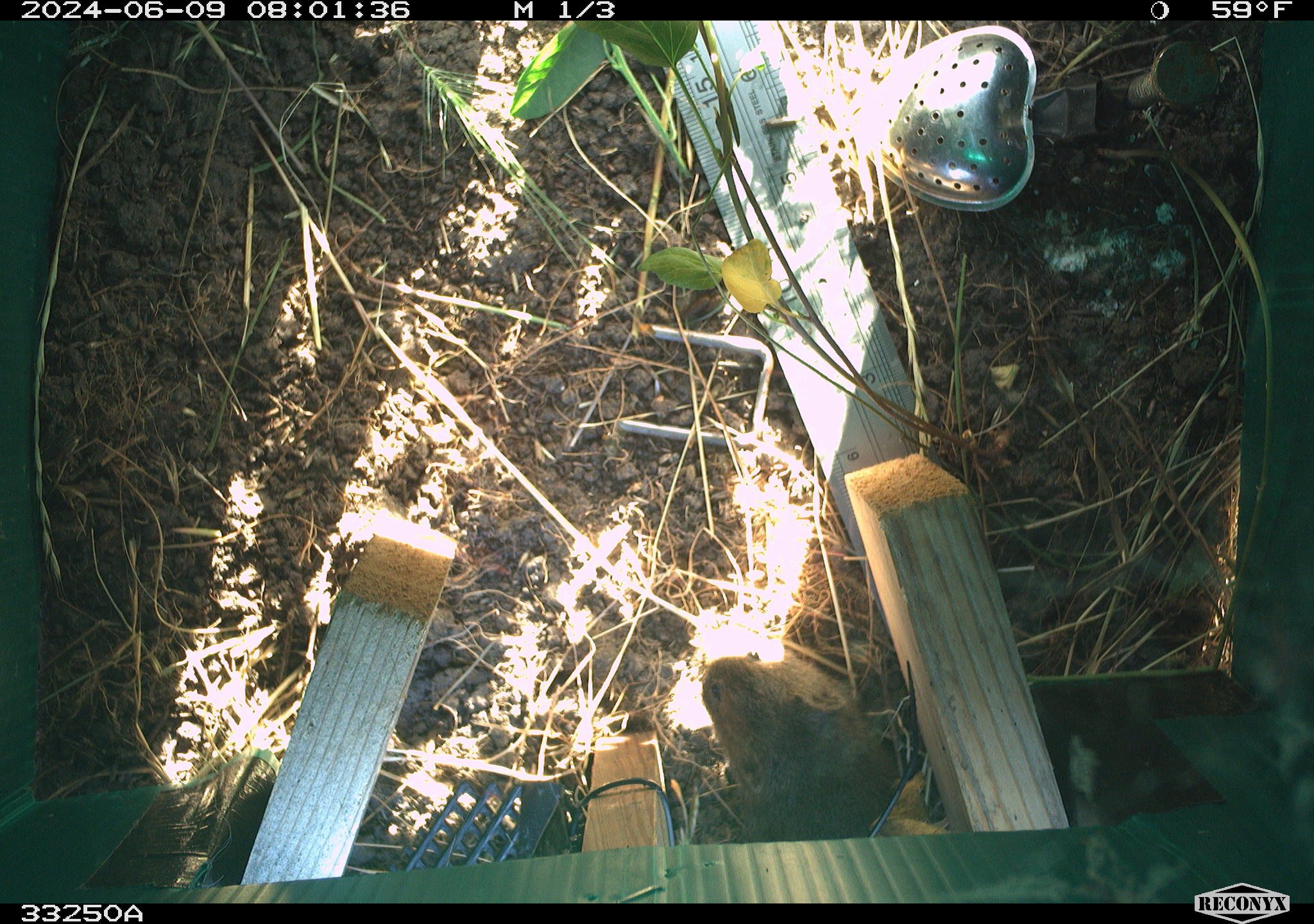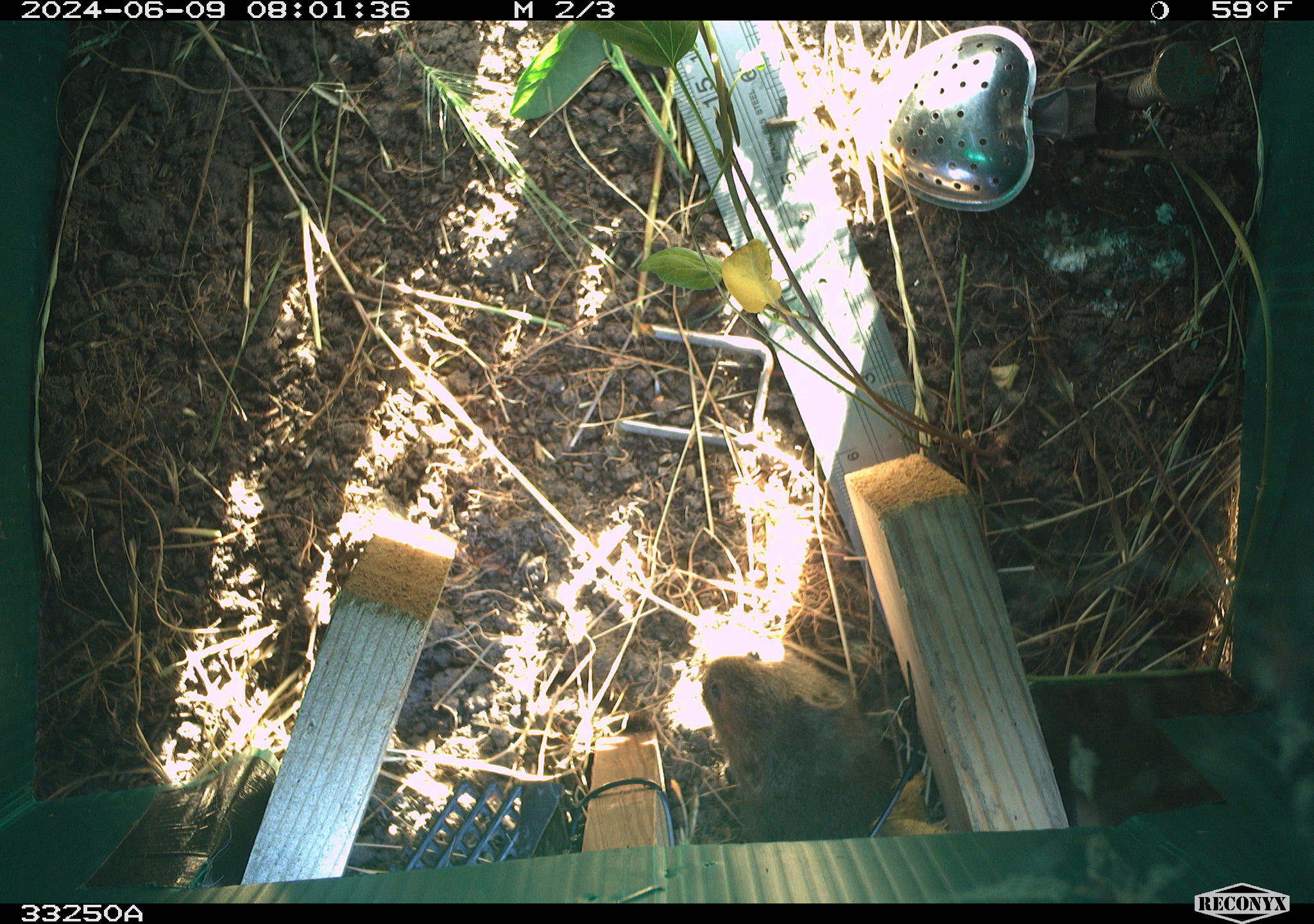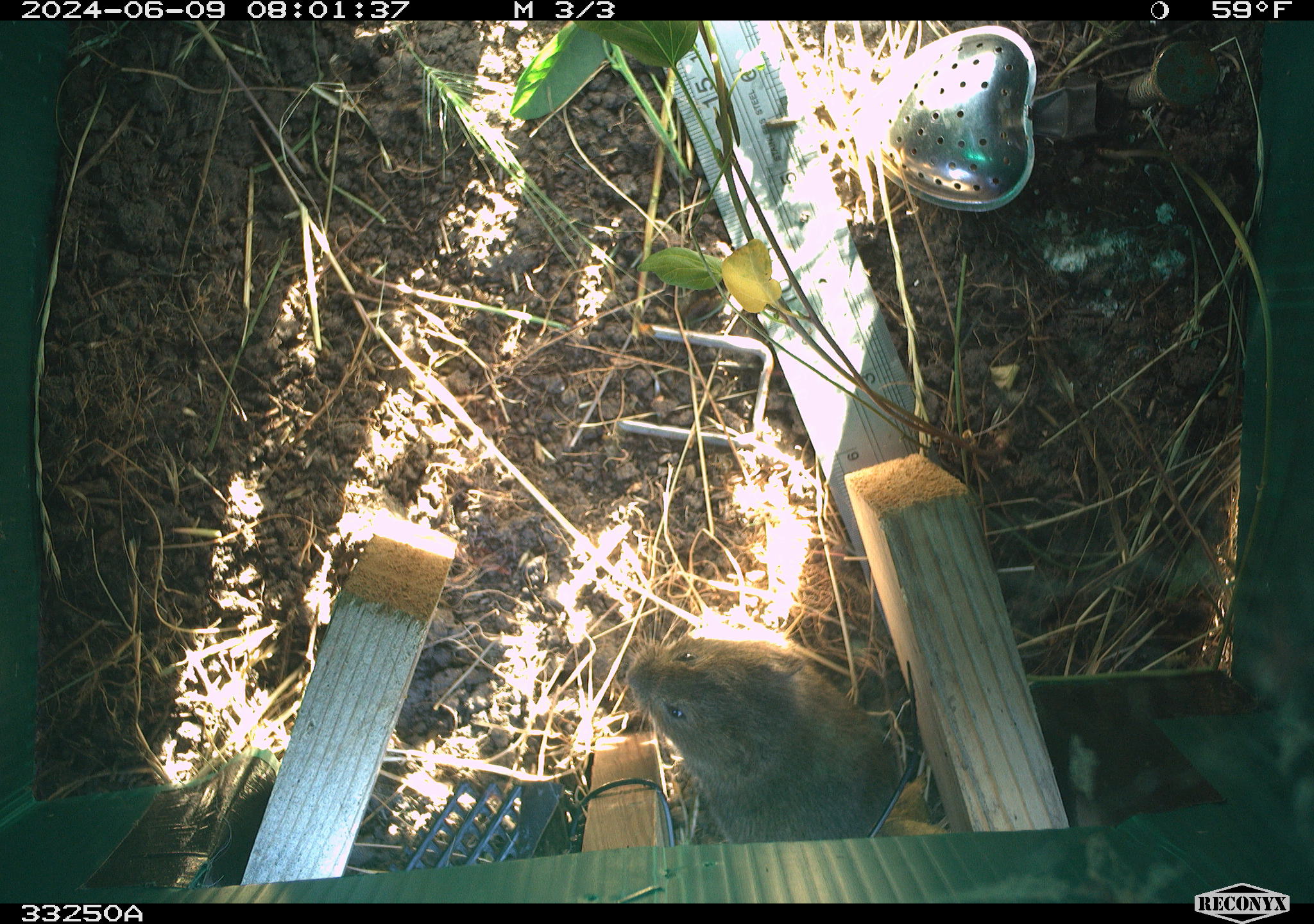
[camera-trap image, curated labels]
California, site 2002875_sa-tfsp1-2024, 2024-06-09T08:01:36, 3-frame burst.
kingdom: Animalia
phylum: Chordata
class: Mammalia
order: Rodentia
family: Cricetidae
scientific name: Arvicolinae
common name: voles, lemmings, and muskrats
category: arvicolinae subfamily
Arvicolinae subfamily (voles, lemmings, and muskrats) (Arvicolinae).